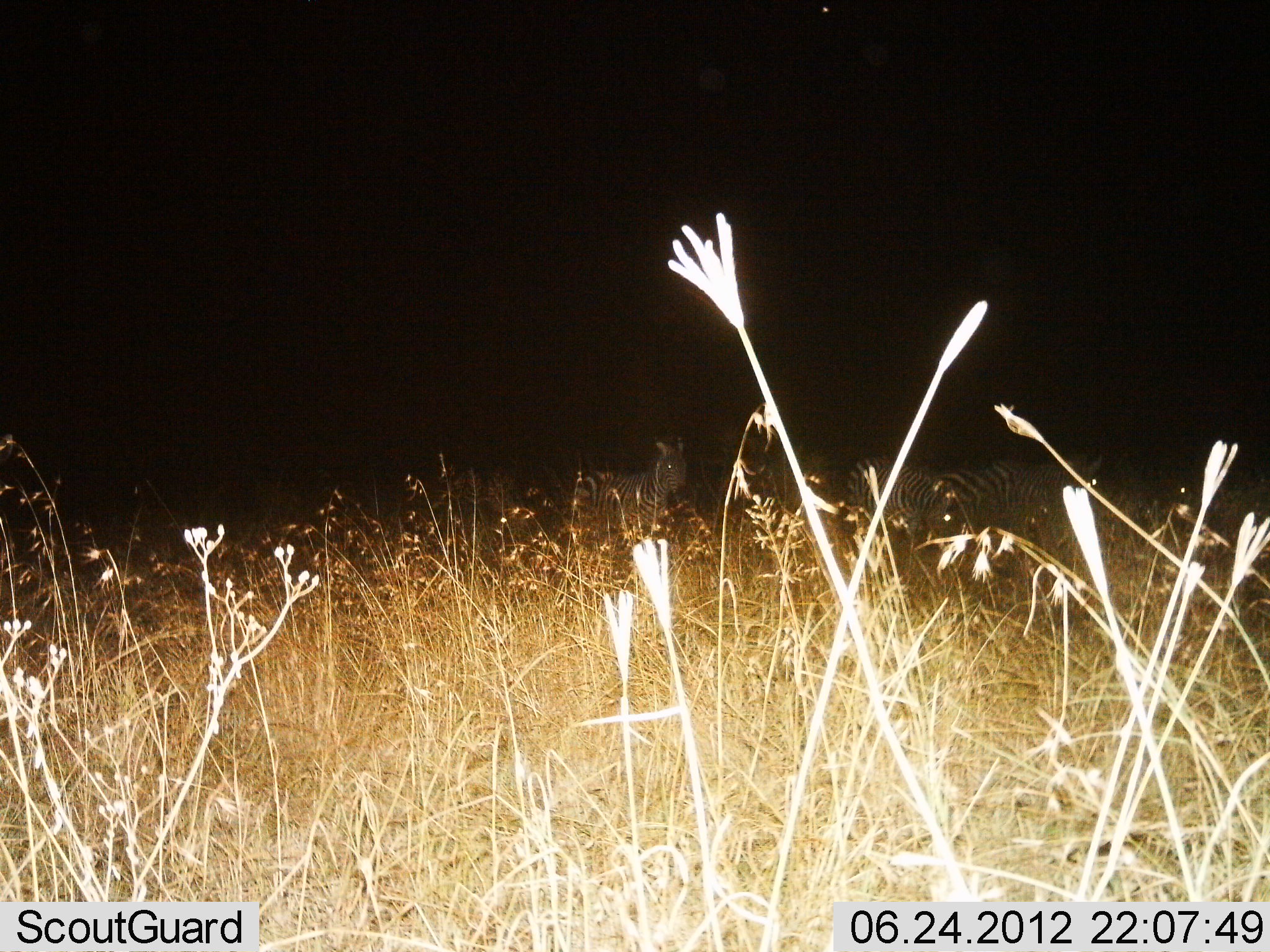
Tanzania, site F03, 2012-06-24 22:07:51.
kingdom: Animalia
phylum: Chordata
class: Mammalia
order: Perissodactyla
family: Equidae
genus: Equus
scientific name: Equus quagga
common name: plains zebra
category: zebra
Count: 6.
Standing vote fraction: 70%.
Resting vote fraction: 10%.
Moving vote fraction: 20%.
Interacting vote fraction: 0%.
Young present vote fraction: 0%.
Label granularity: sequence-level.